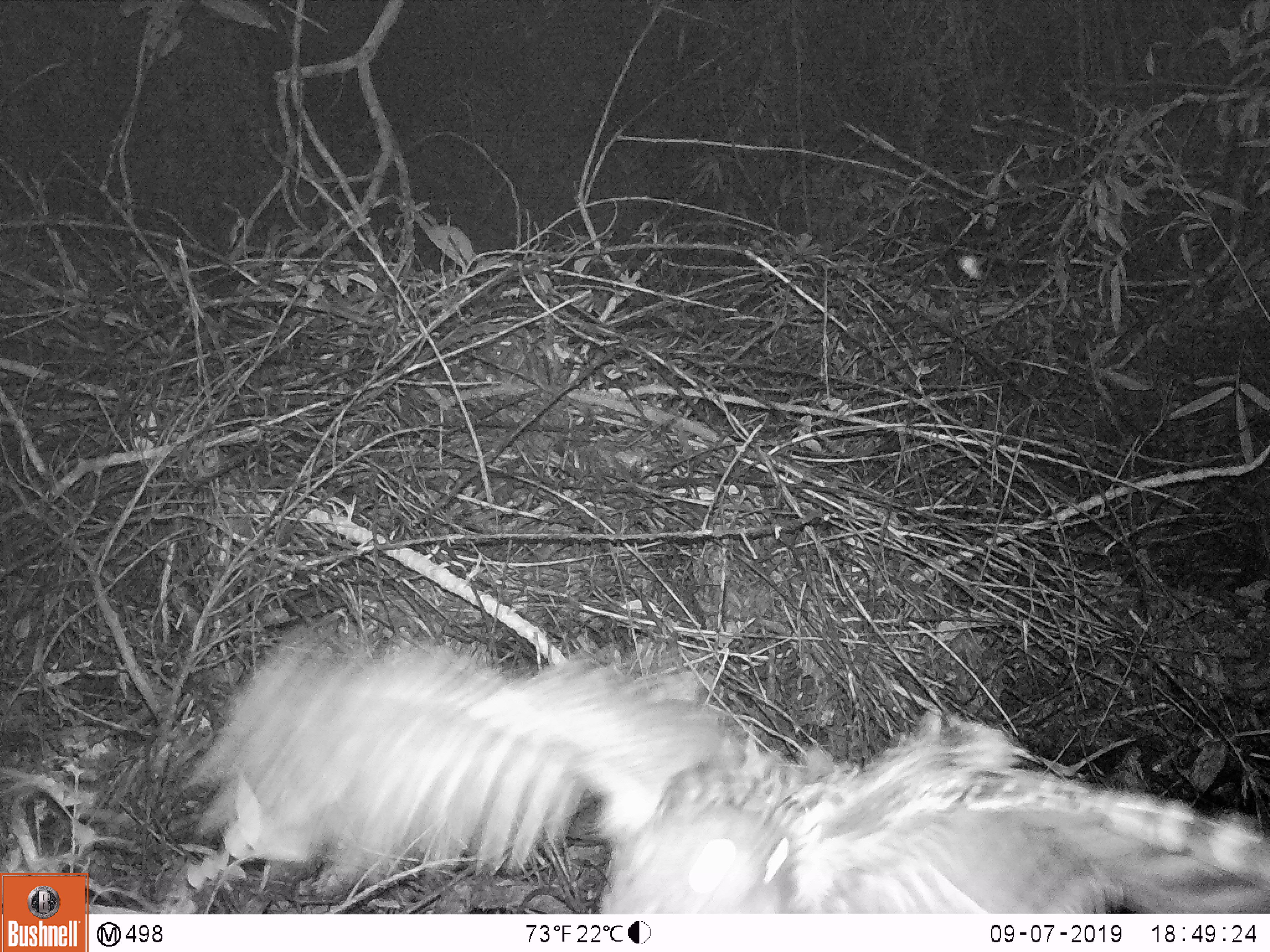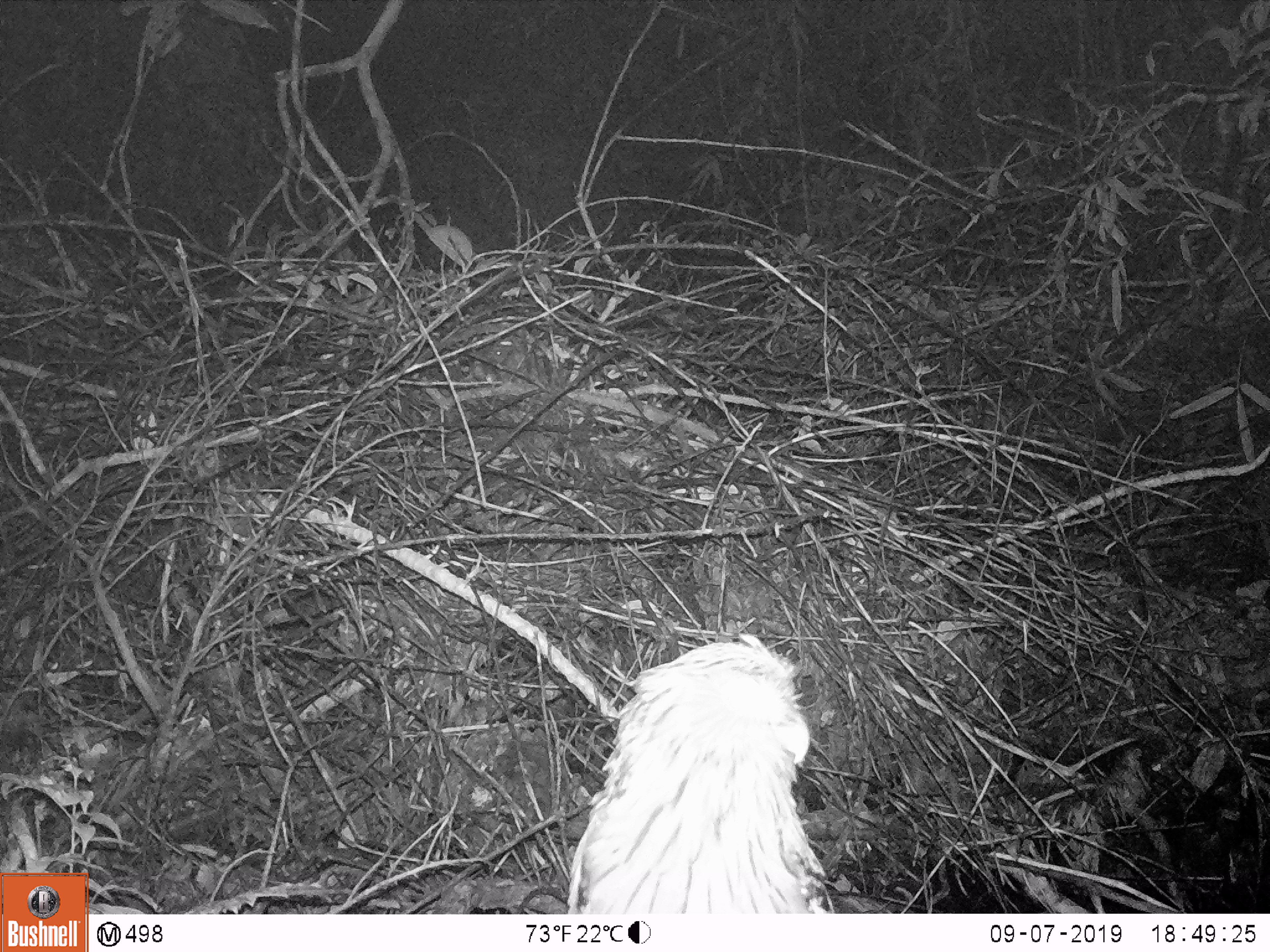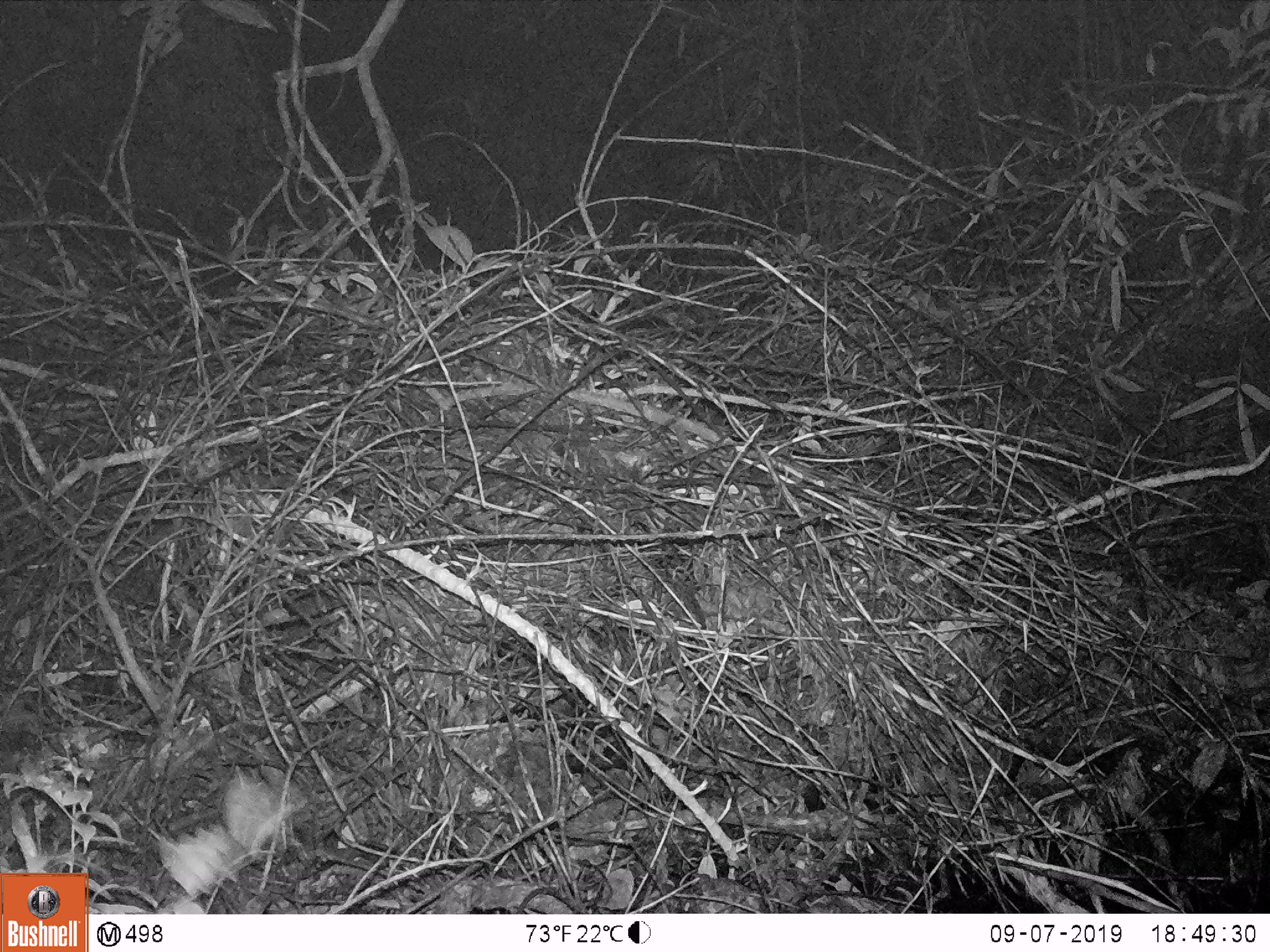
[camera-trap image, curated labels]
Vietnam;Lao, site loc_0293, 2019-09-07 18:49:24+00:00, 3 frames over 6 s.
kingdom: Animalia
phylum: Chordata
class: Aves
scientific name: Aves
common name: bird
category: unidentified bird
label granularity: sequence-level